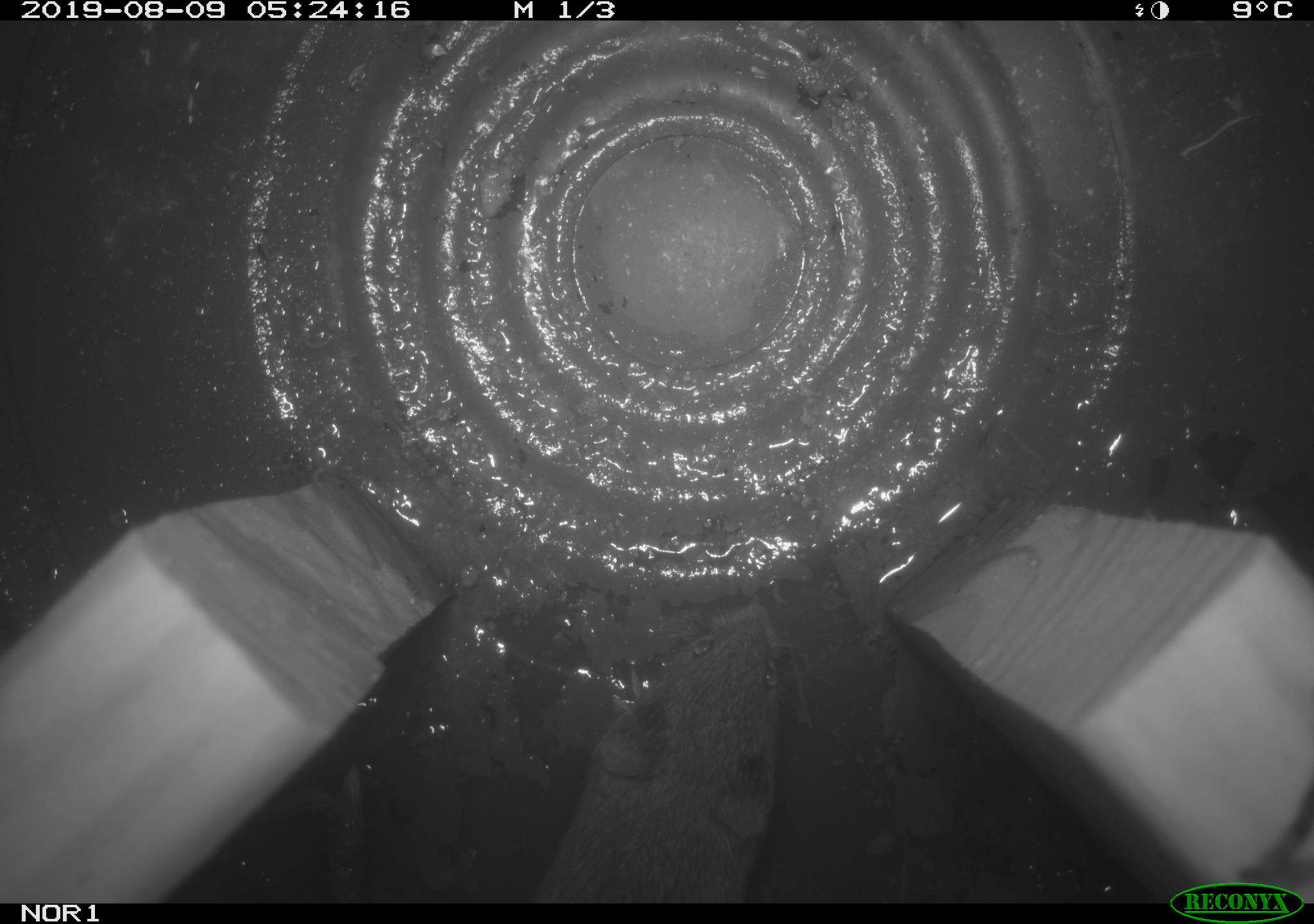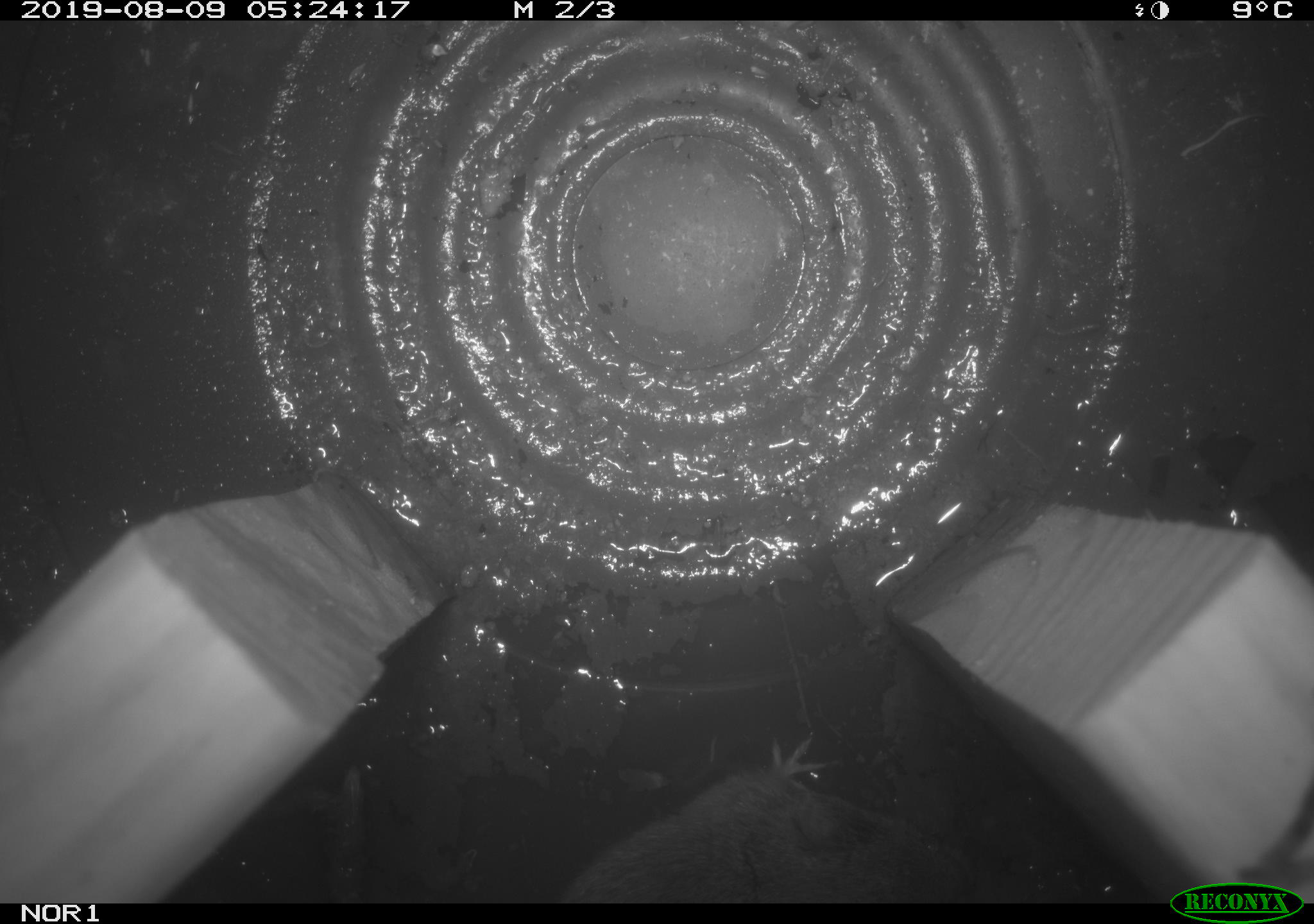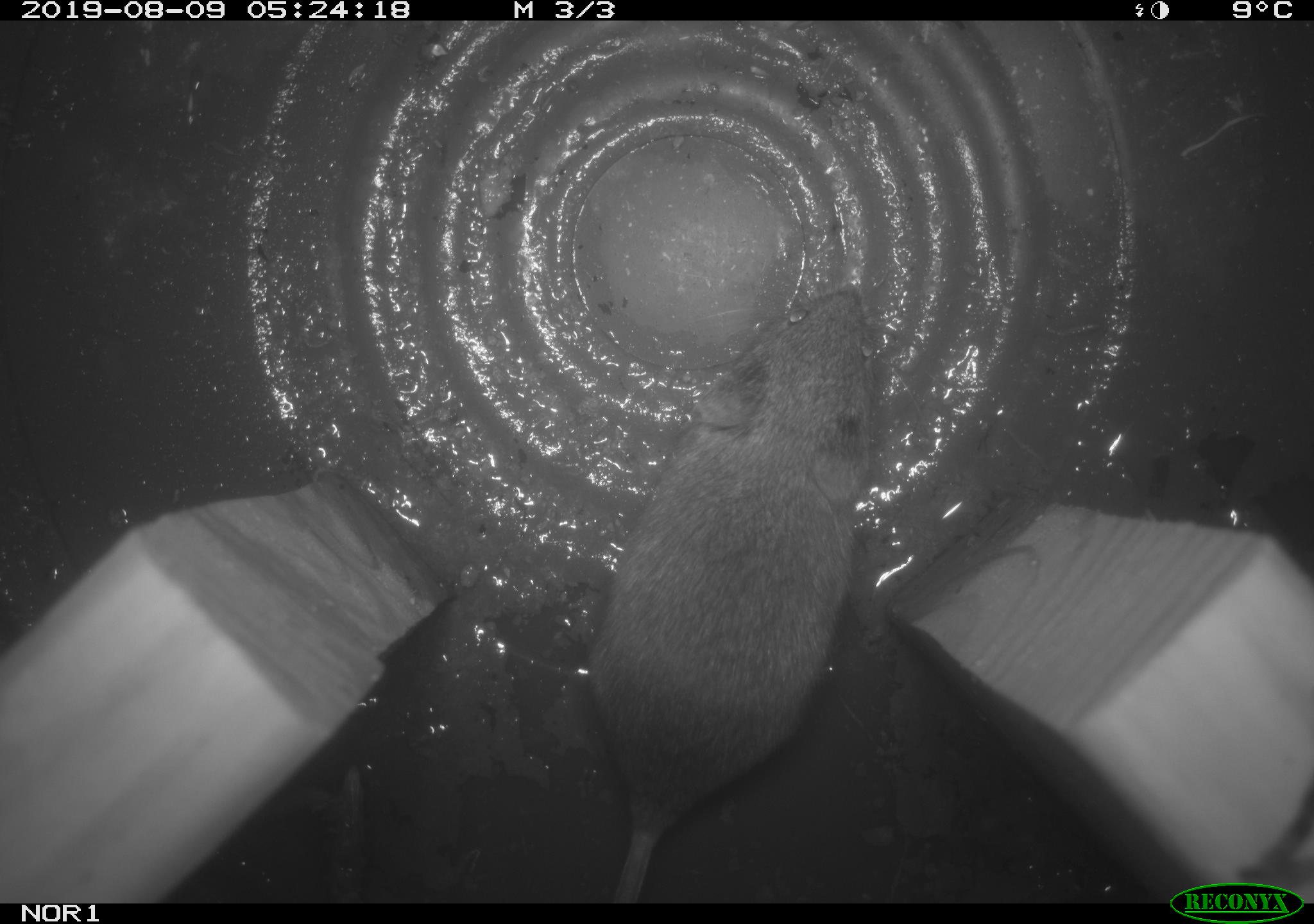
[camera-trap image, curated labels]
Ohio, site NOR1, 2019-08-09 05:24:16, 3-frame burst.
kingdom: Animalia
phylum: Chordata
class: Mammalia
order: Rodentia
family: Cricetidae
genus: Microtus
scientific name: Microtus pennsylvanicus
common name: meadow vole